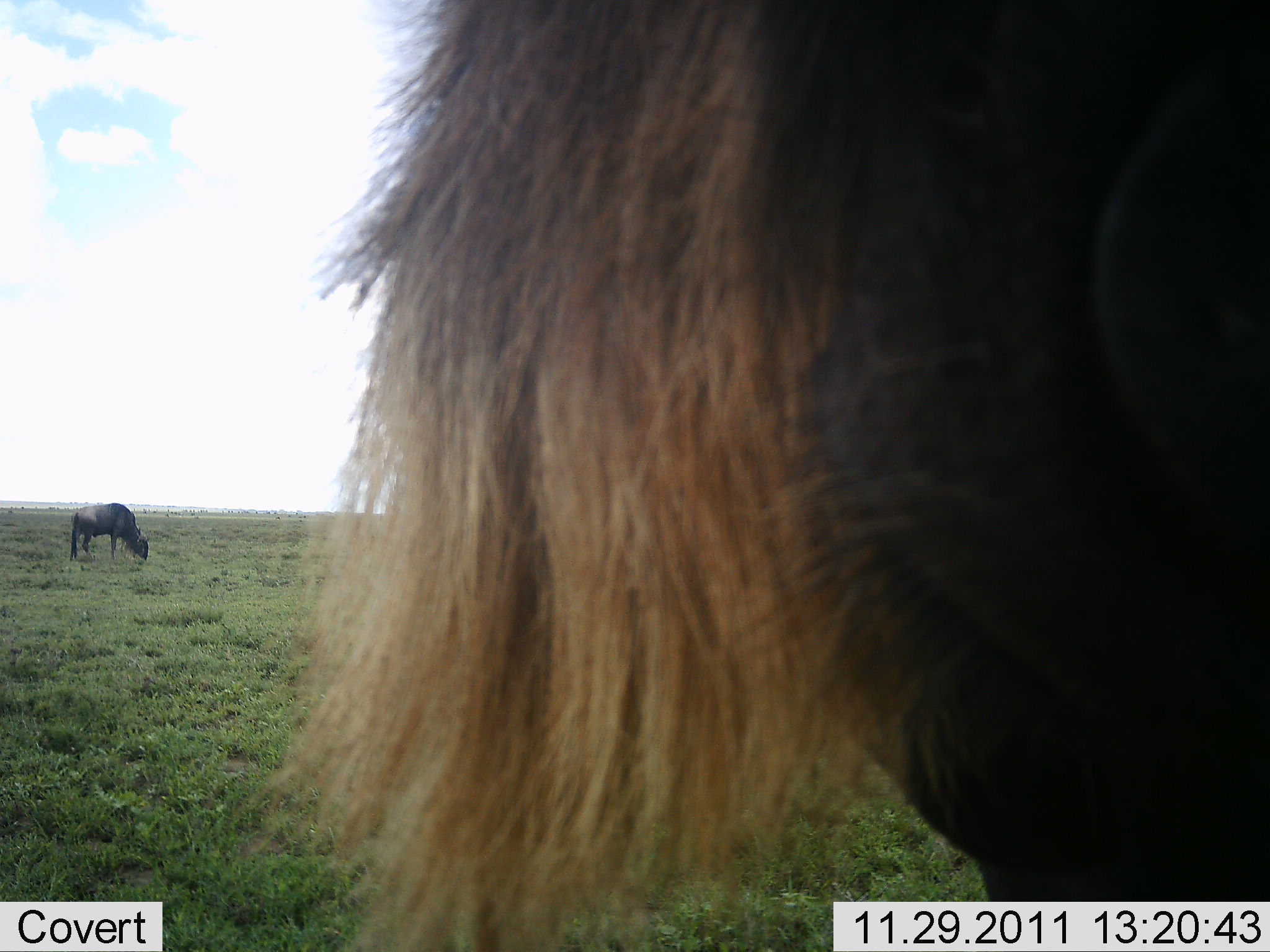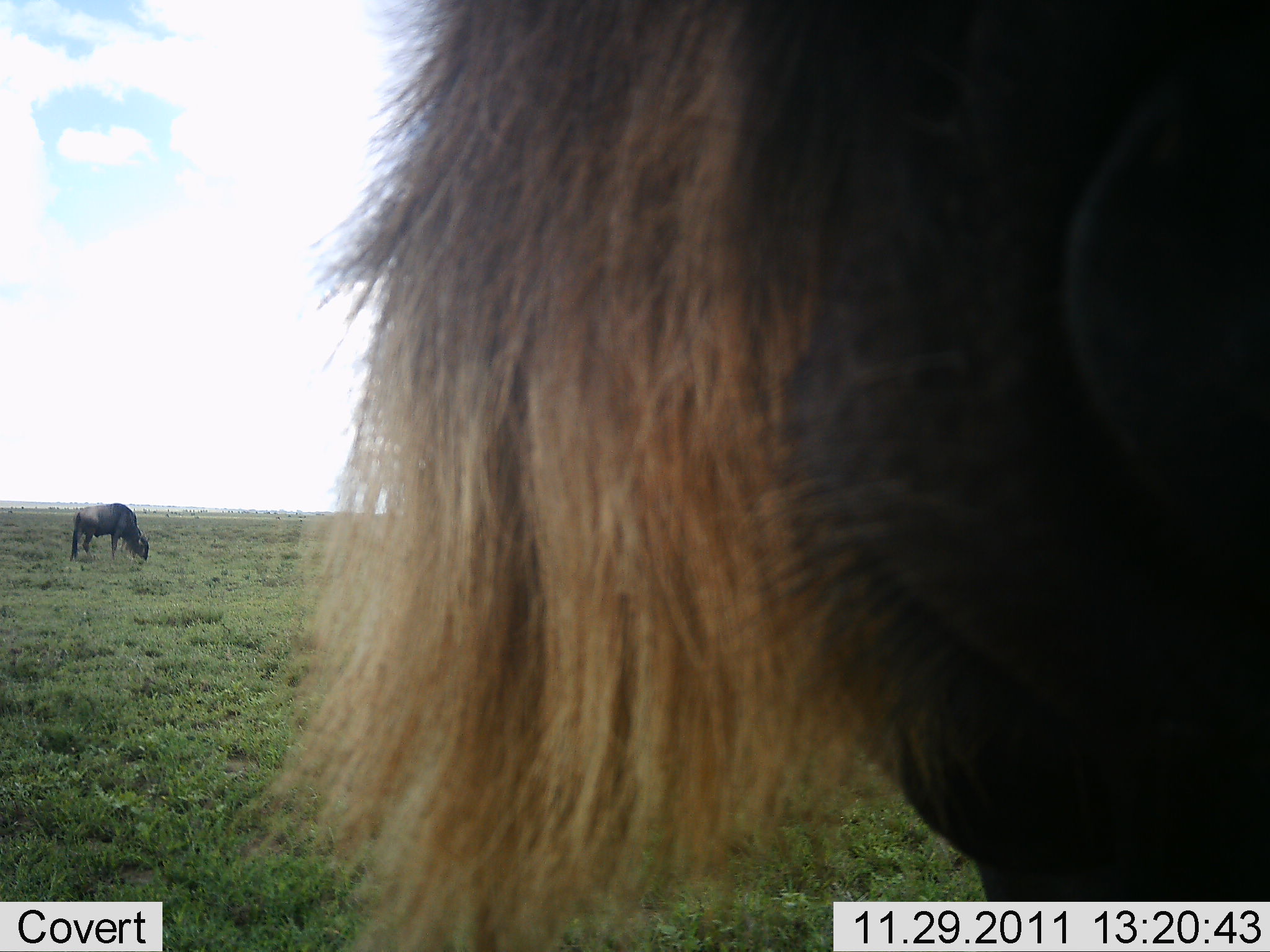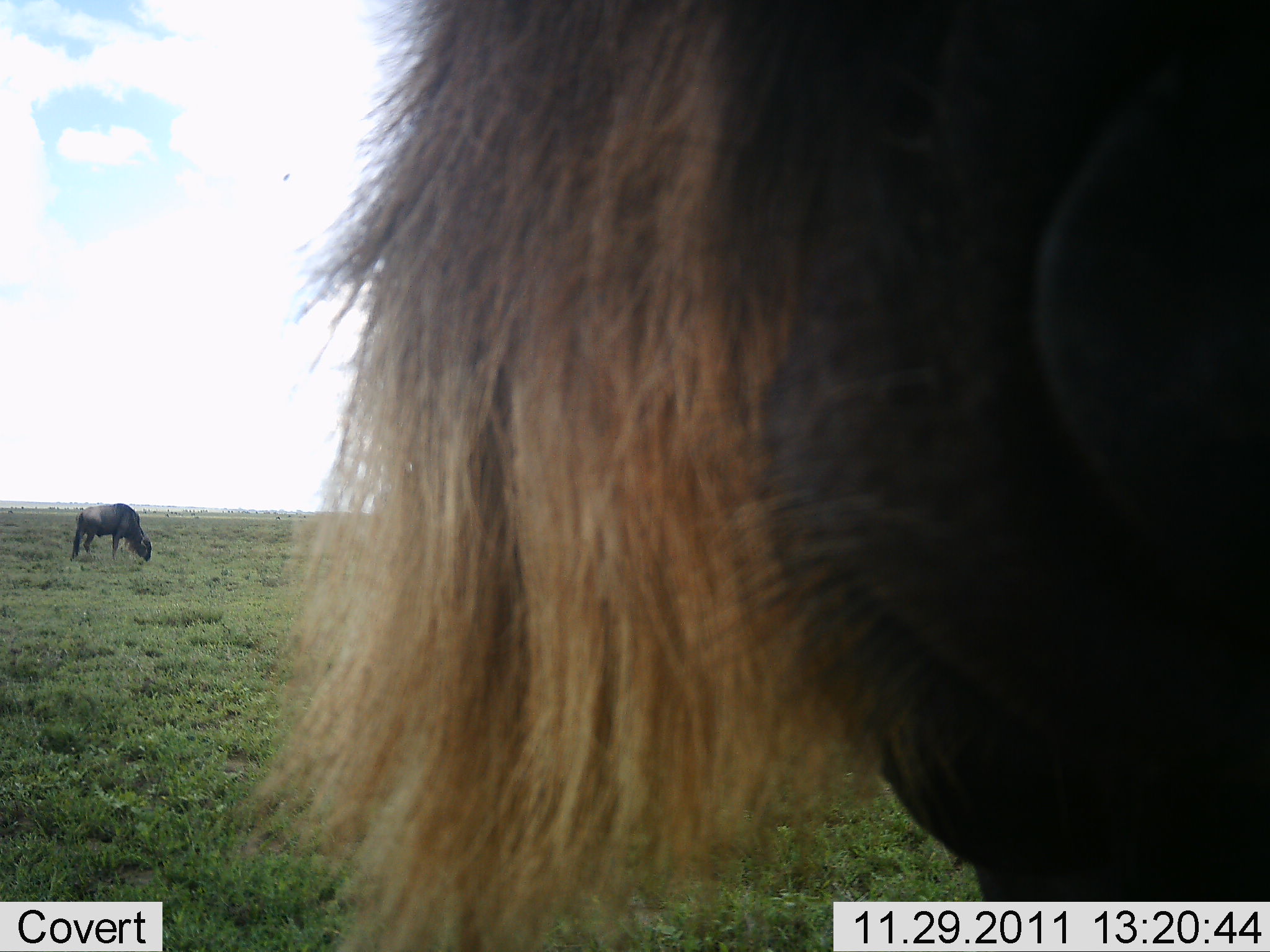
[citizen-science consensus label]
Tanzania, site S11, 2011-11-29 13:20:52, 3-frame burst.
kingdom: Animalia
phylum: Chordata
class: Mammalia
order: Artiodactyla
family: Bovidae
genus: Connochaetes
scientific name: Connochaetes taurinus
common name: blue wildebeest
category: wildebeest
Wildebeest (blue wildebeest) (Connochaetes taurinus), count 2. Behavior (volunteer vote fractions): standing 64%, resting 0%, moving 9%, interacting 0%. Young present (vote fraction): 0%. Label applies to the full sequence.